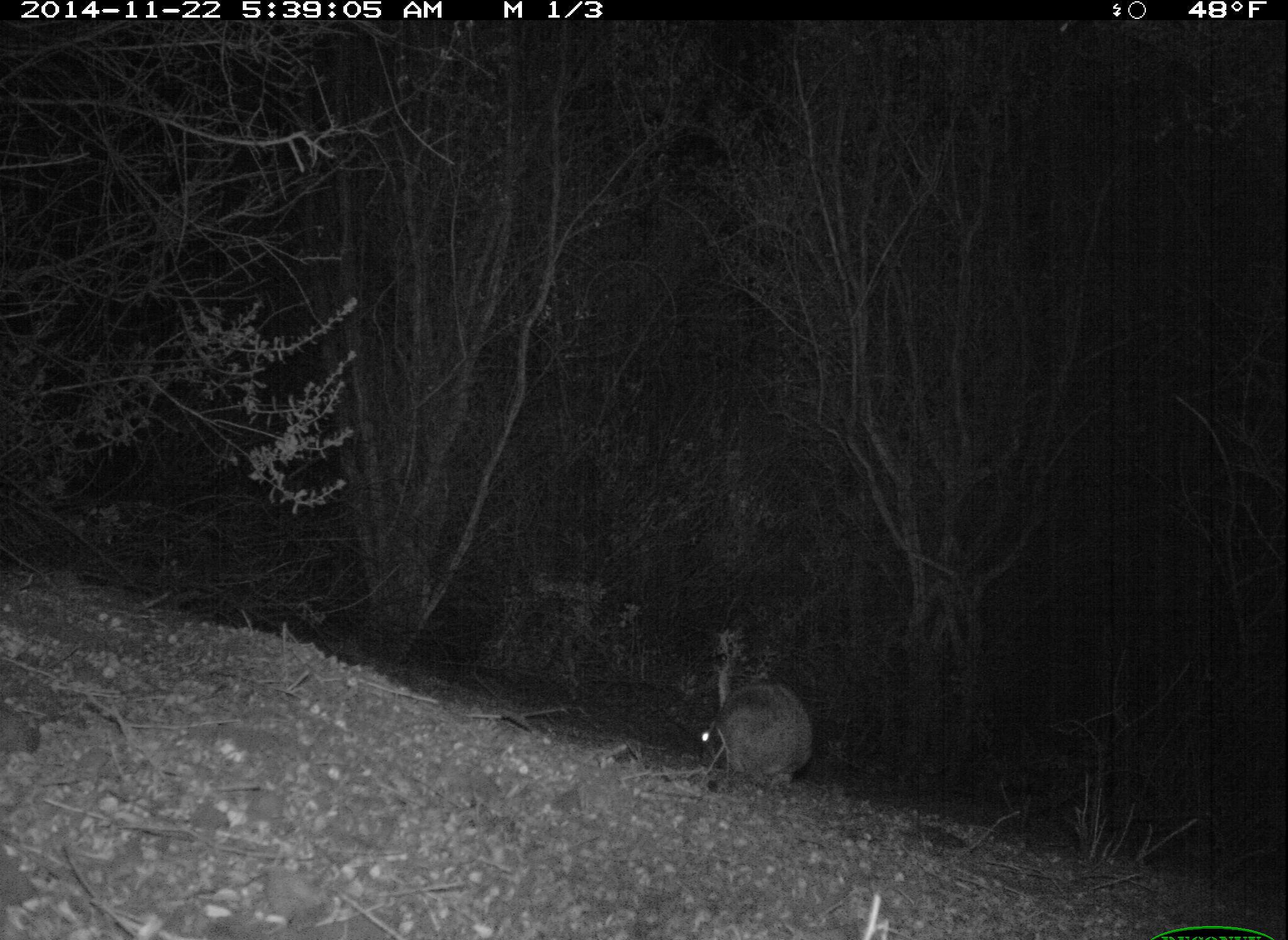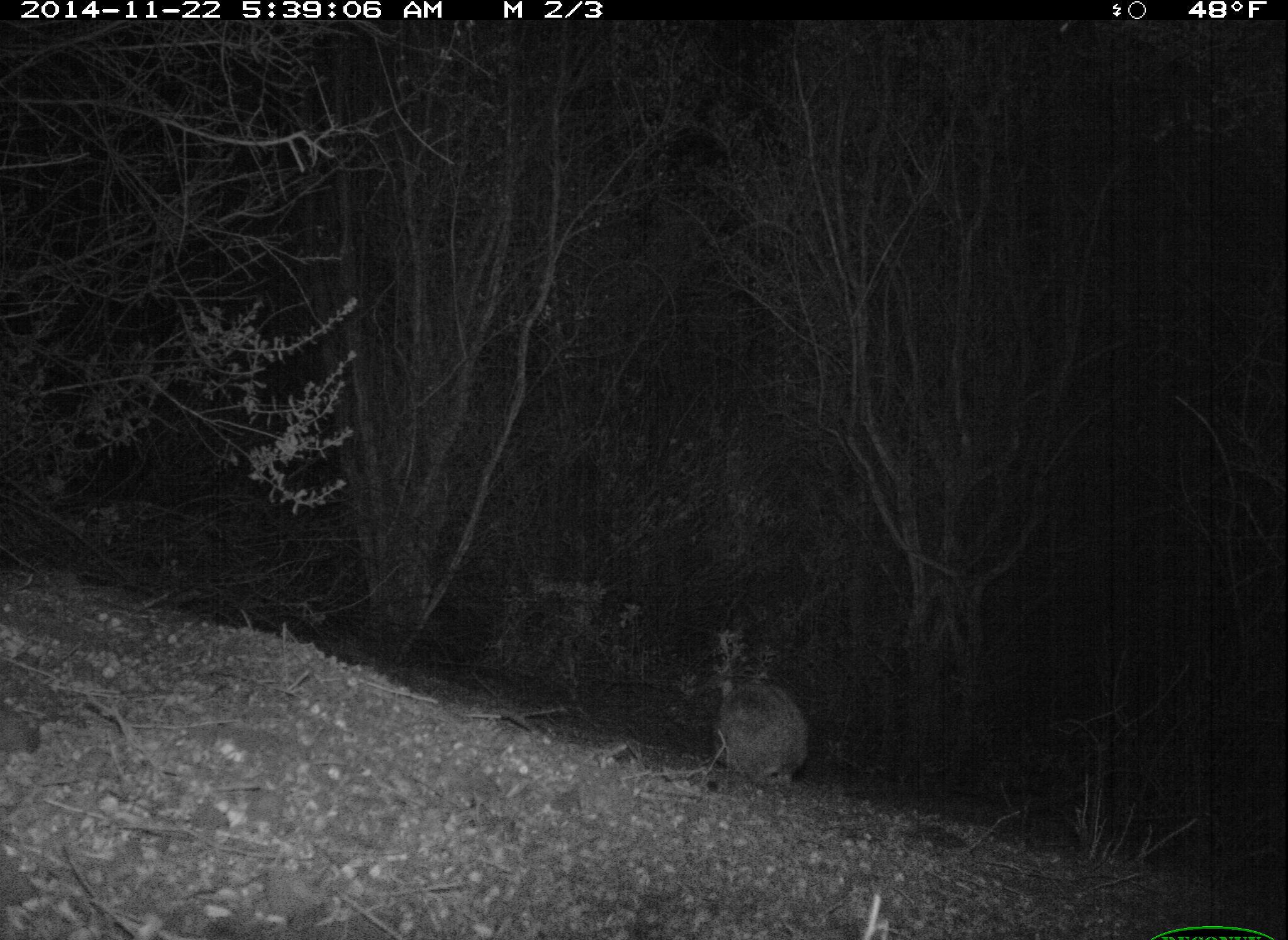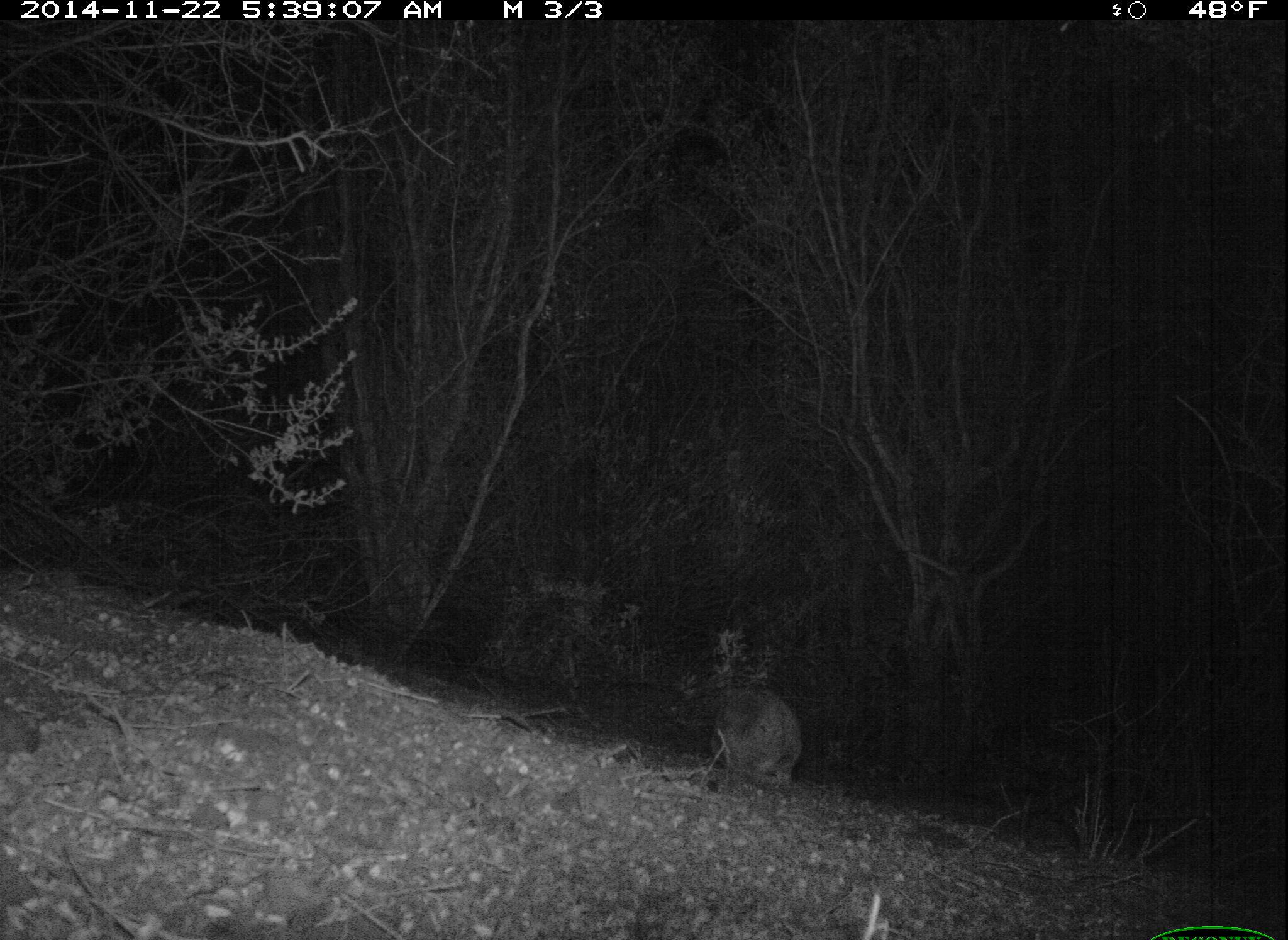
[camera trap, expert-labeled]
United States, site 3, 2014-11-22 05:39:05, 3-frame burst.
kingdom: Animalia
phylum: Chordata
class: Mammalia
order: Lagomorpha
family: Leporidae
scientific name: Leporidae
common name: rabbits and hares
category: rabbit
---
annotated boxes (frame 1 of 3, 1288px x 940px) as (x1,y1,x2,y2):
rabbit: (698,684,816,790)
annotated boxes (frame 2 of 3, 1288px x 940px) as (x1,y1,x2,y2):
rabbit: (713,678,810,790)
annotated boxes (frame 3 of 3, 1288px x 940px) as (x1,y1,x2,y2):
rabbit: (708,686,803,788)